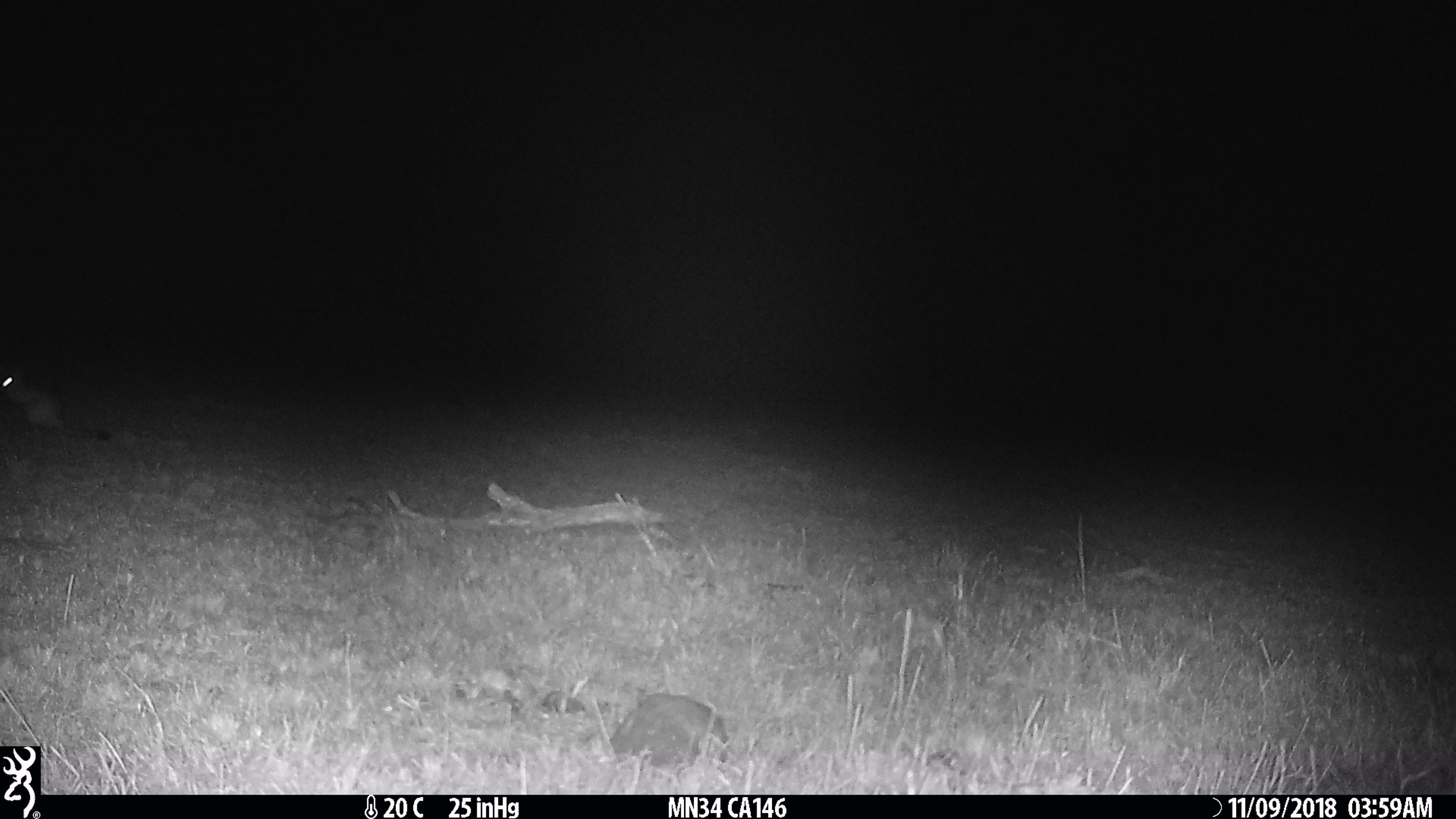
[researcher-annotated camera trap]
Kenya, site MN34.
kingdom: Animalia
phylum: Chordata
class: Mammalia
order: Rodentia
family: Pedetidae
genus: Pedetes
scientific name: Pedetes capensis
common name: springhare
Springhare (Pedetes capensis).